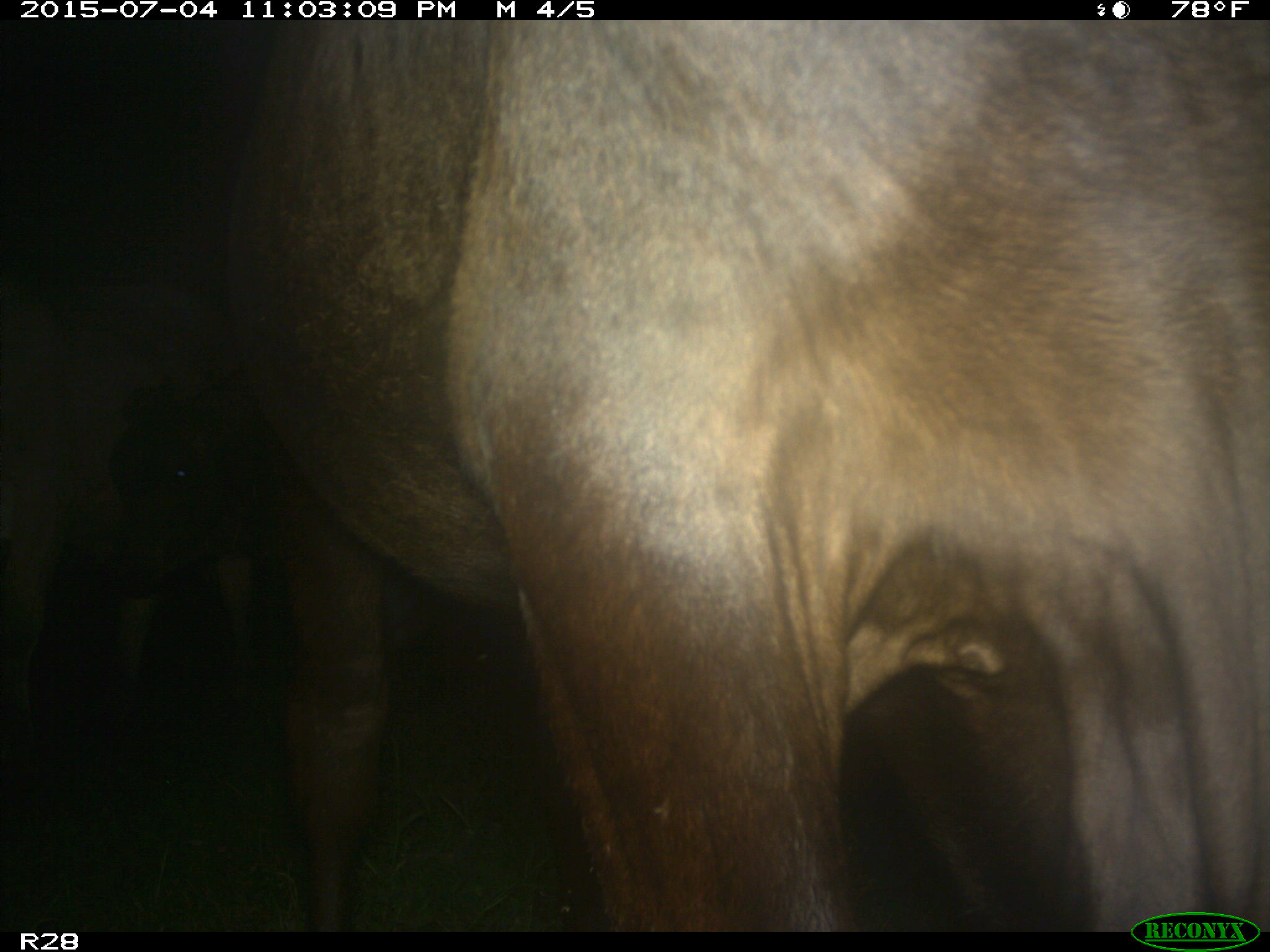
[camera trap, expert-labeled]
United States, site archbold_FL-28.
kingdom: Animalia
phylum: Chordata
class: Mammalia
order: Artiodactyla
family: Bovidae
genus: Bos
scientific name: Bos taurus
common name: domestic cow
Bos taurus (domestic cow).